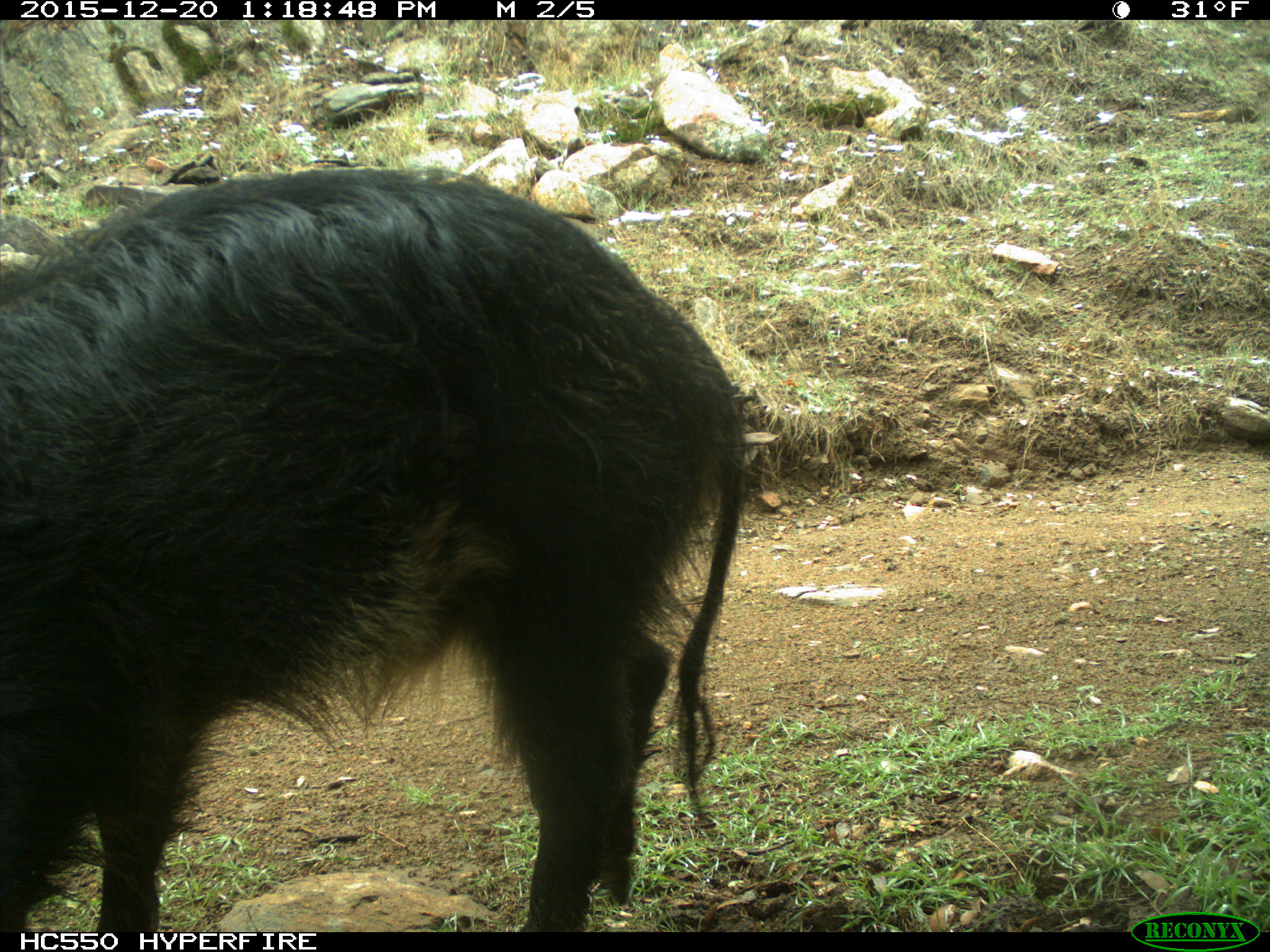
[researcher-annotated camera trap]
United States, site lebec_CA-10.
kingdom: Animalia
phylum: Chordata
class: Mammalia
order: Artiodactyla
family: Suidae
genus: Sus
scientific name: Sus scrofa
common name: wild boar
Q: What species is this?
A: Sus scrofa (wild boar).